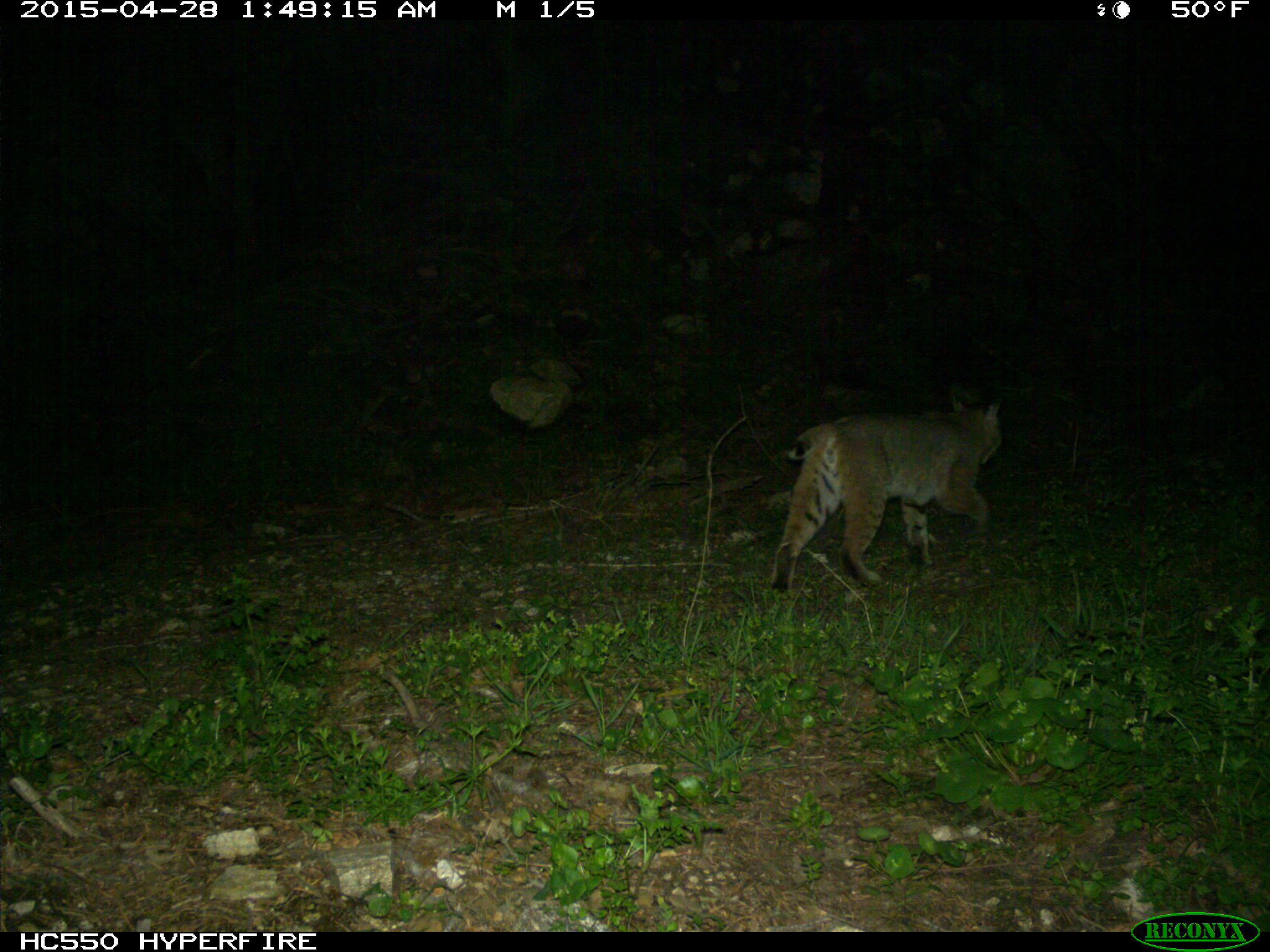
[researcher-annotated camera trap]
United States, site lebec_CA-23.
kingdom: Animalia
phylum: Chordata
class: Mammalia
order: Carnivora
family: Felidae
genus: Lynx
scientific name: Lynx rufus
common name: bobcat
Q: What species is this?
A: Lynx rufus (bobcat).